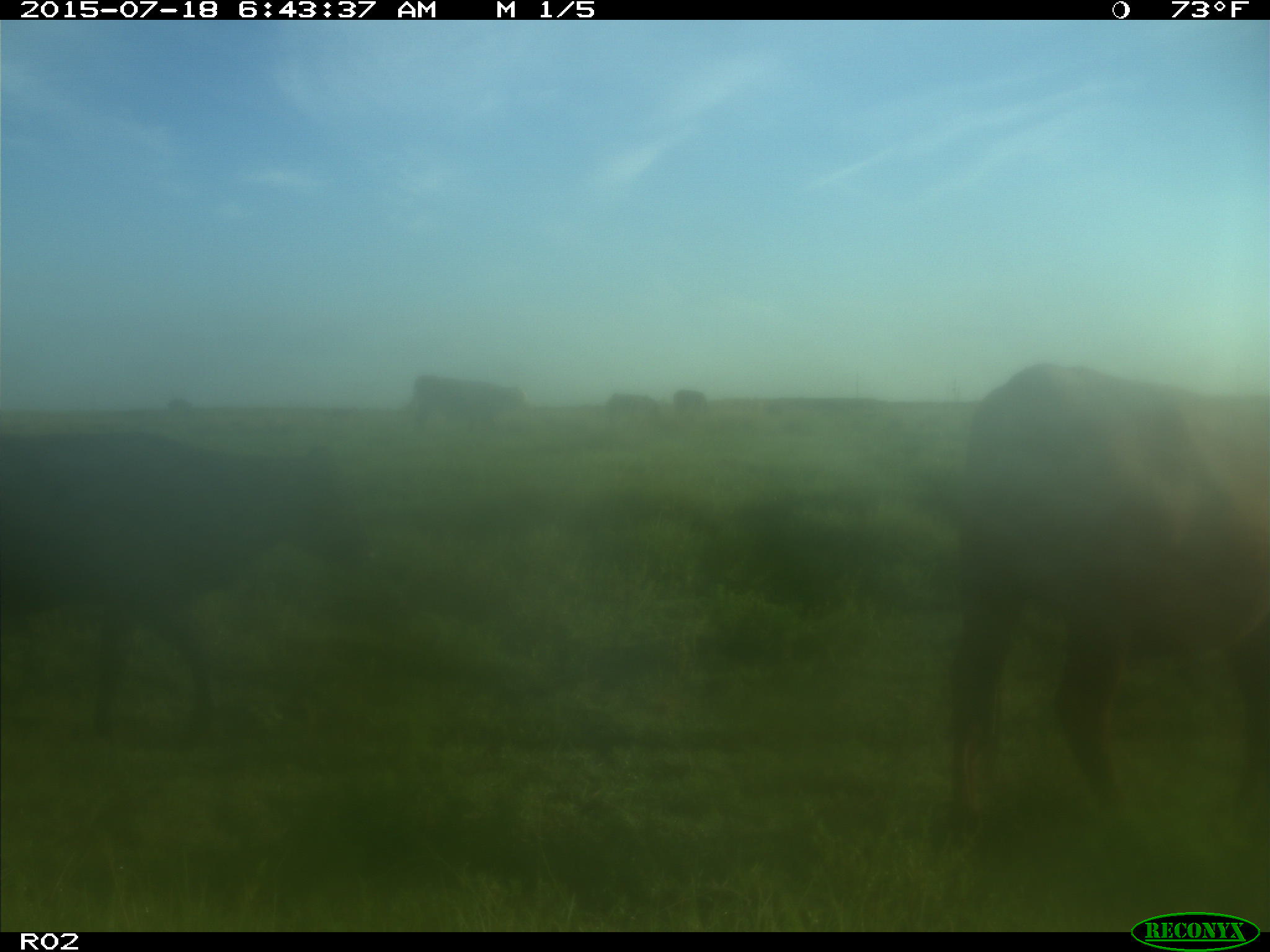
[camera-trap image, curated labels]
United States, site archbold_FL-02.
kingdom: Animalia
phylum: Chordata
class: Mammalia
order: Artiodactyla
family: Bovidae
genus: Bos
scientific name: Bos taurus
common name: domestic cow